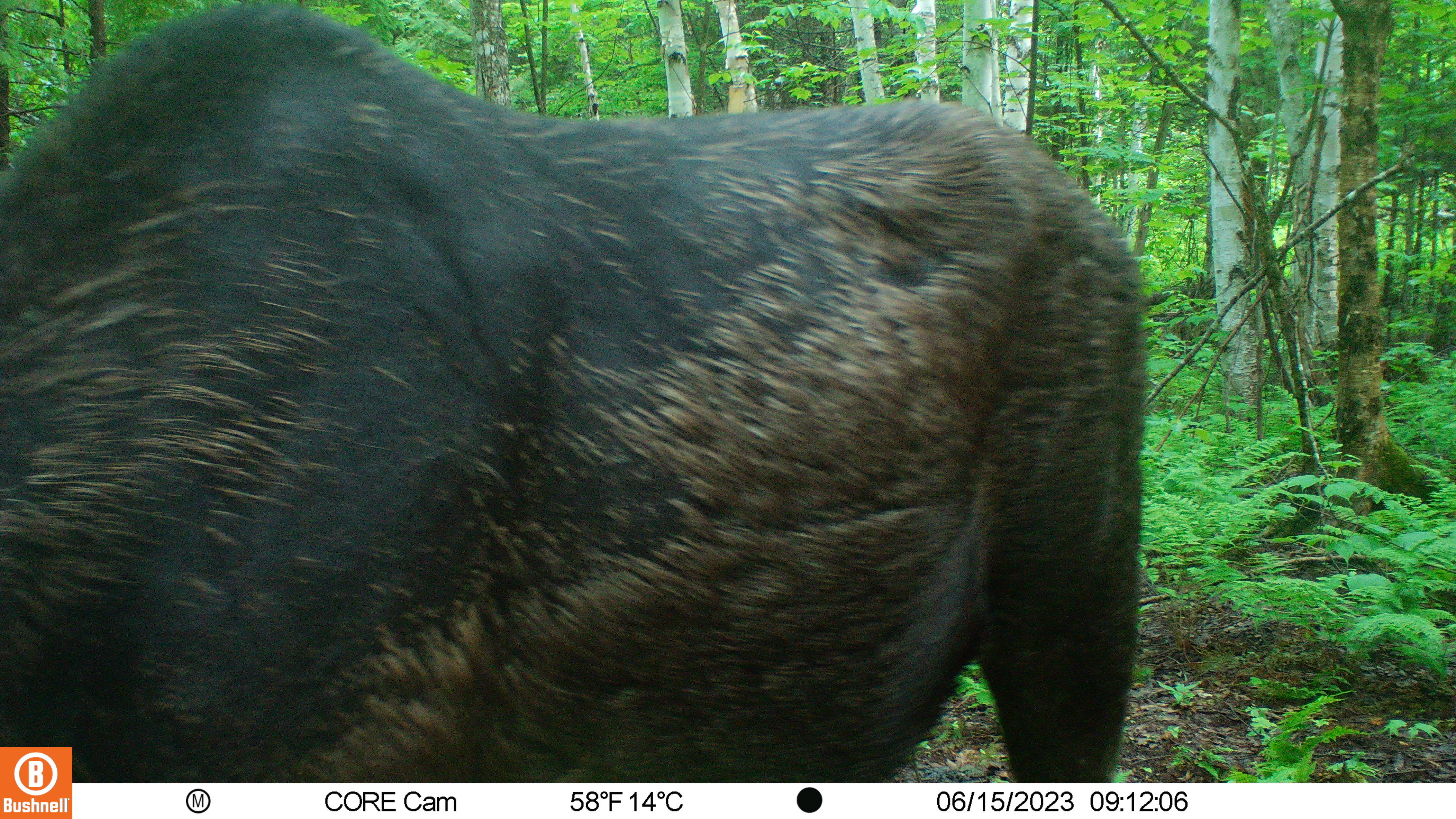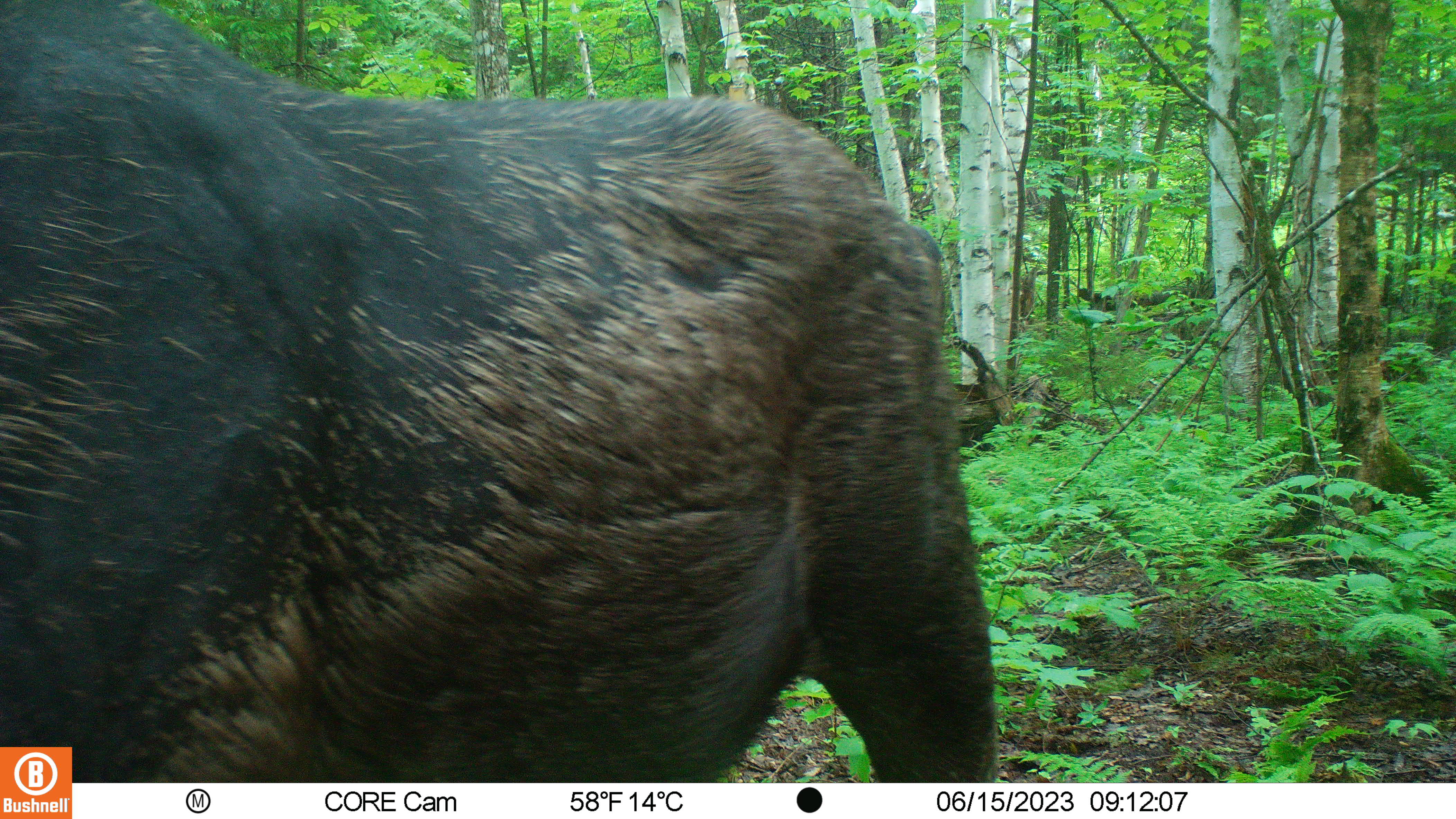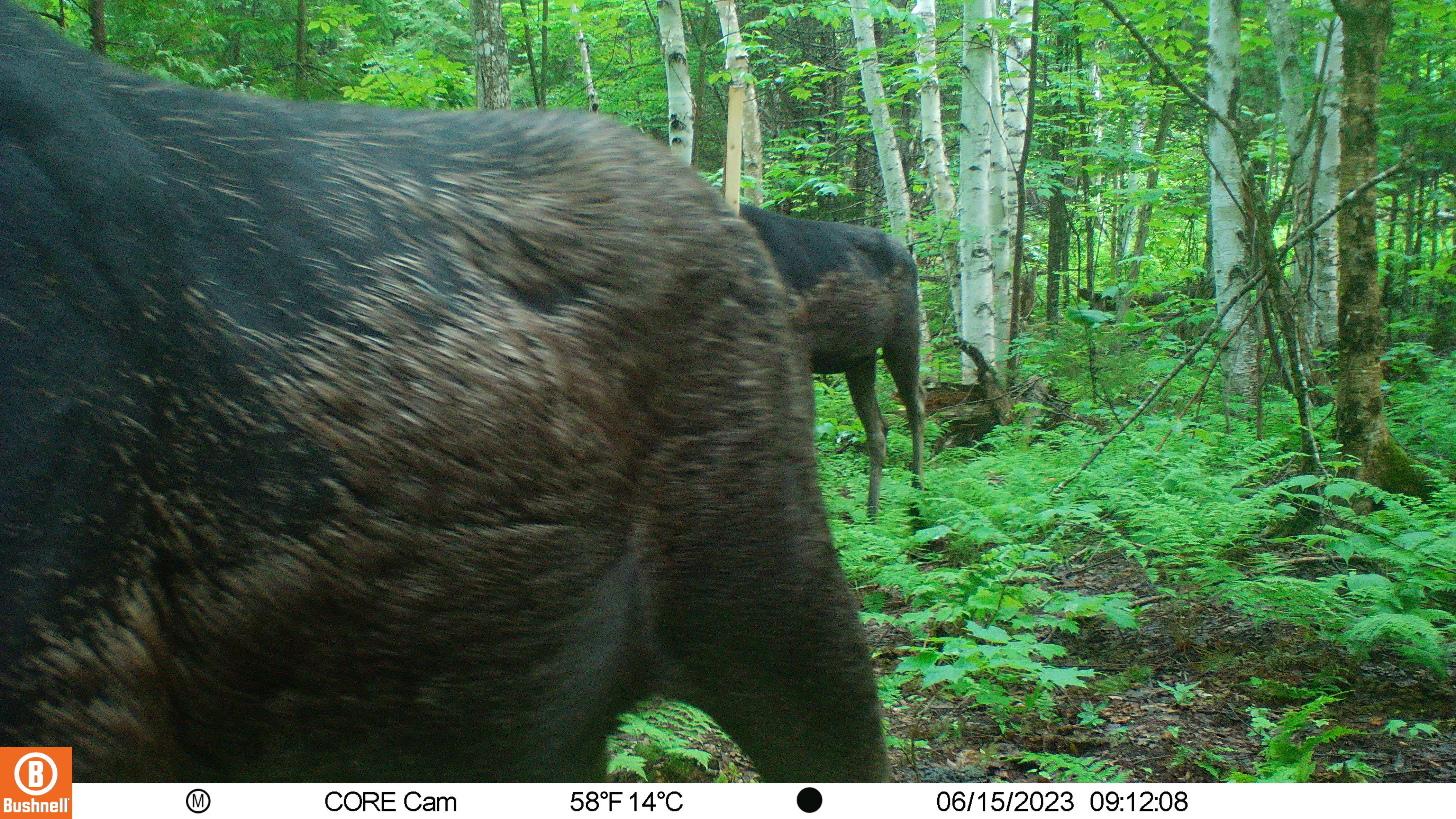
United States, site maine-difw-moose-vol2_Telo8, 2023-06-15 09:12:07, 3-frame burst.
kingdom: Animalia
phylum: Chordata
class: Mammalia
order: Artiodactyla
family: Cervidae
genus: Alces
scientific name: Alces alces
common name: moose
Moose (Alces alces).